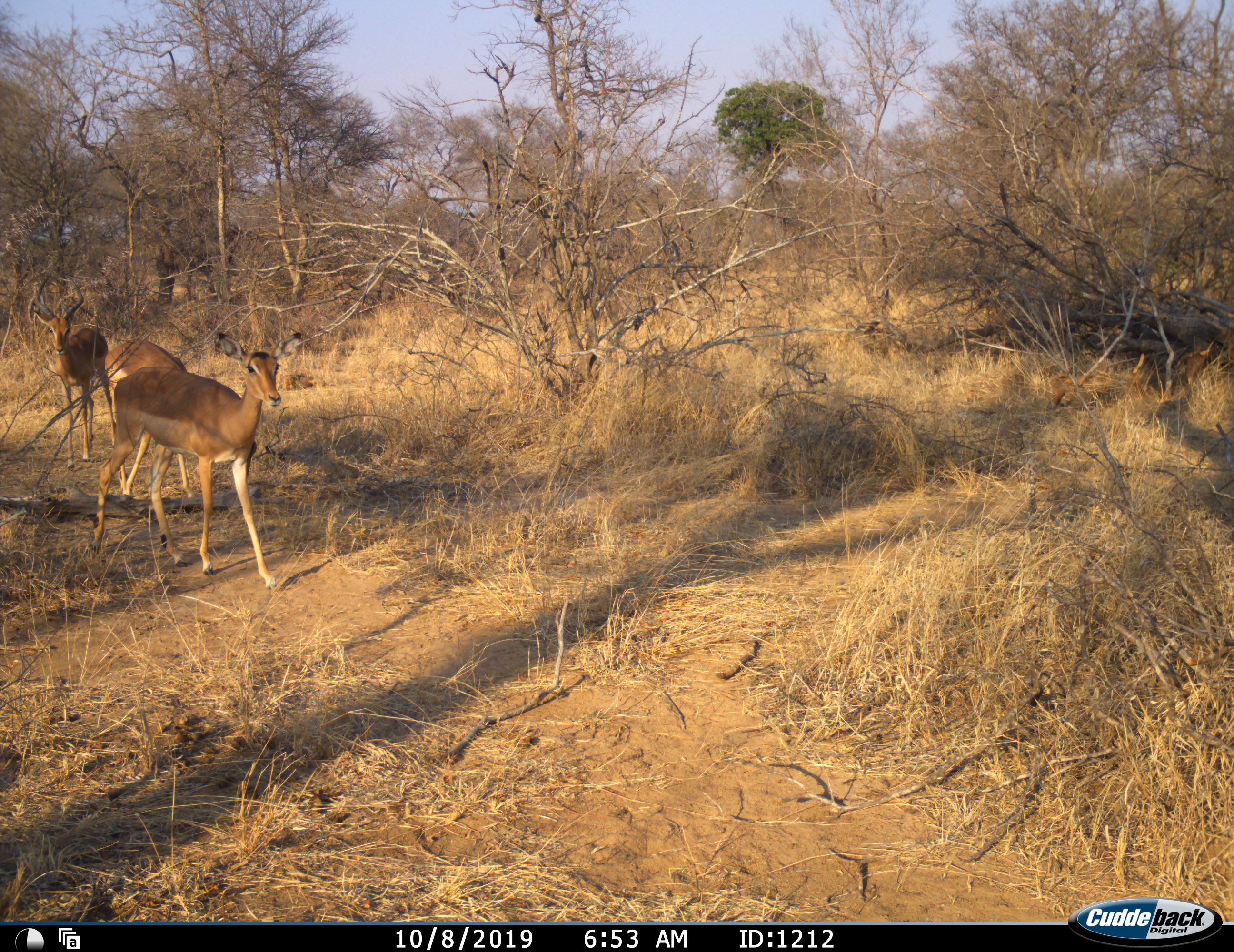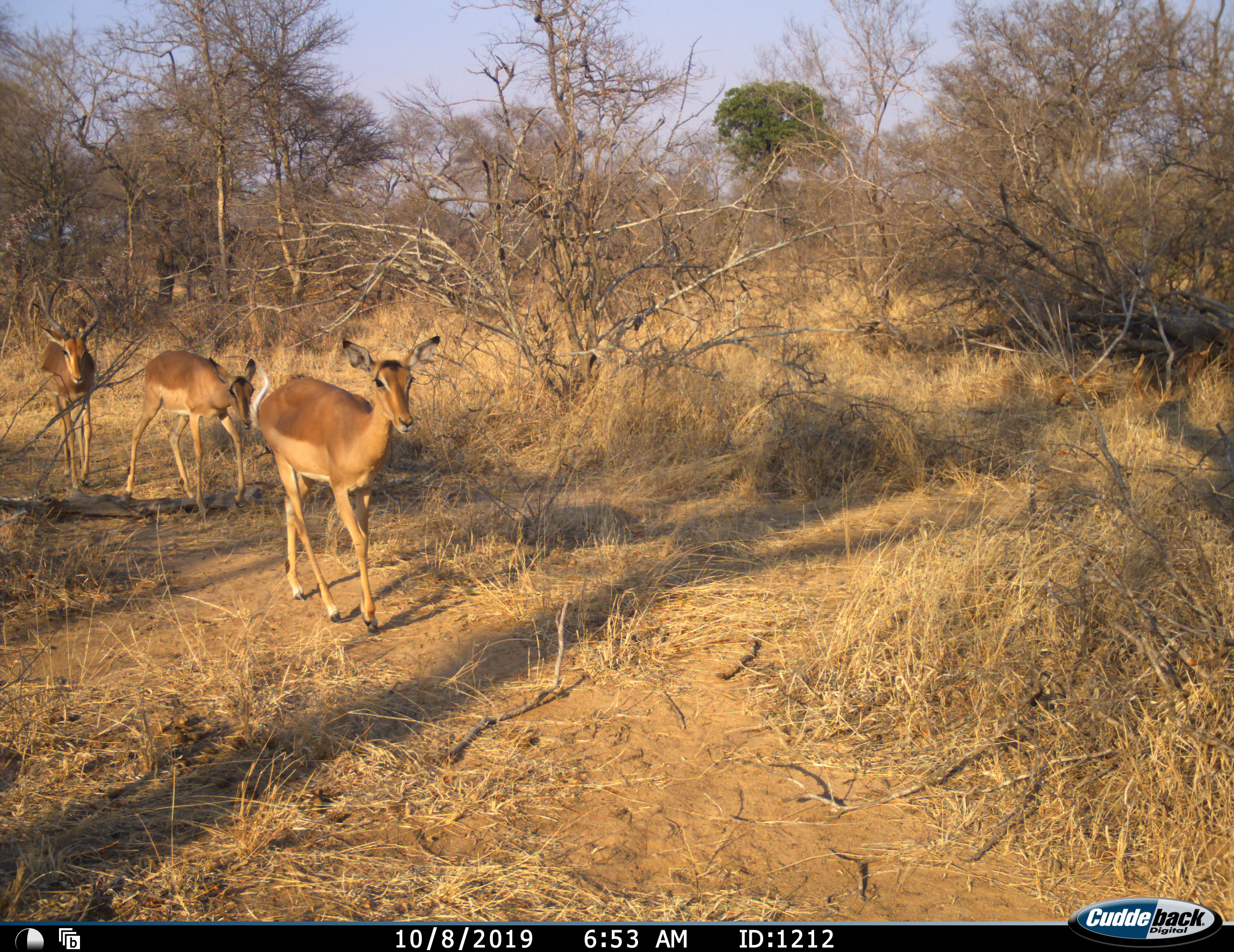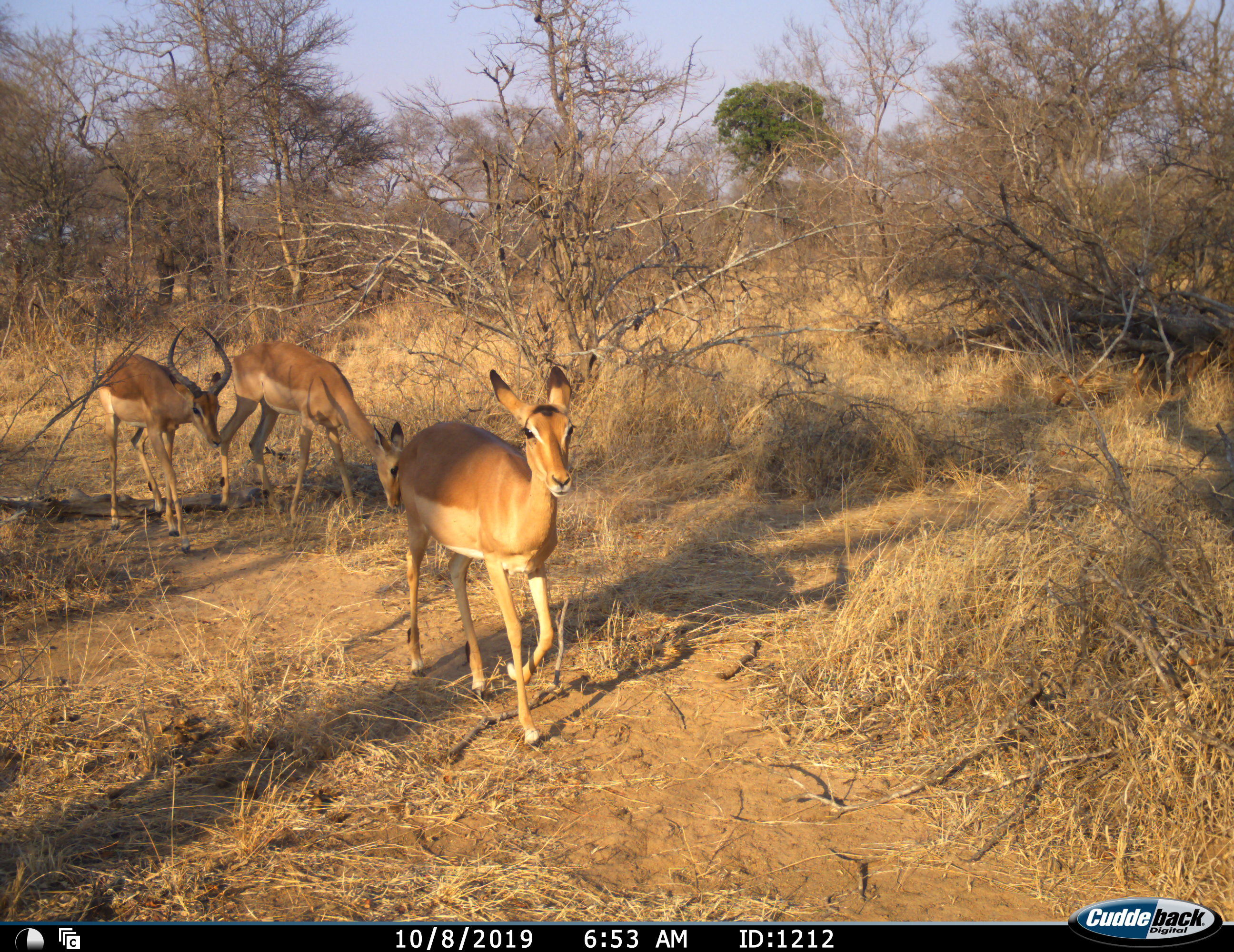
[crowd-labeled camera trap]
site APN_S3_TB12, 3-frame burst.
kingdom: Animalia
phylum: Chordata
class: Mammalia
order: Artiodactyla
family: Bovidae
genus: Aepyceros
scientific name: Aepyceros melampus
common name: impala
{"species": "impala (Aepyceros melampus)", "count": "3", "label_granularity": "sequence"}